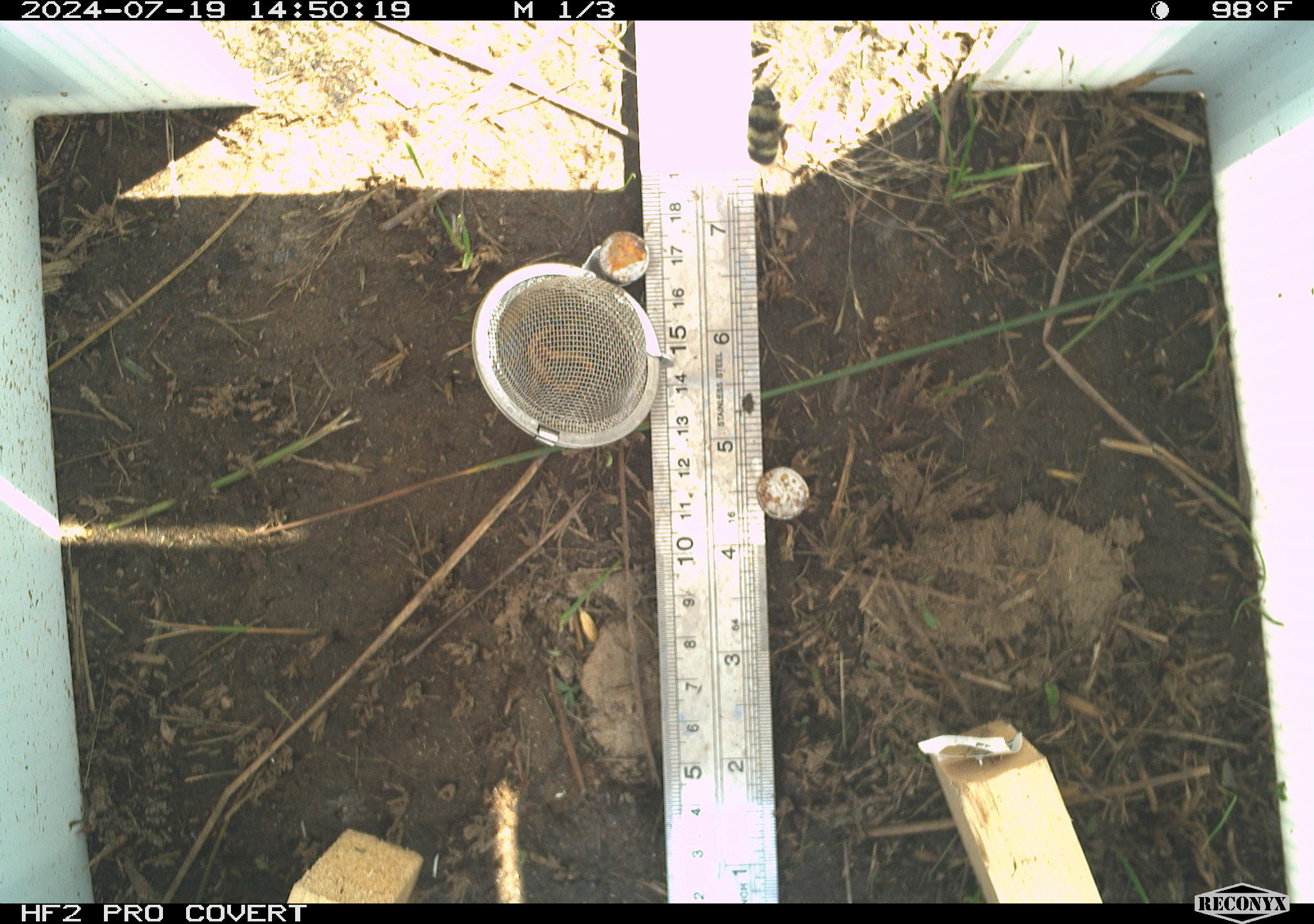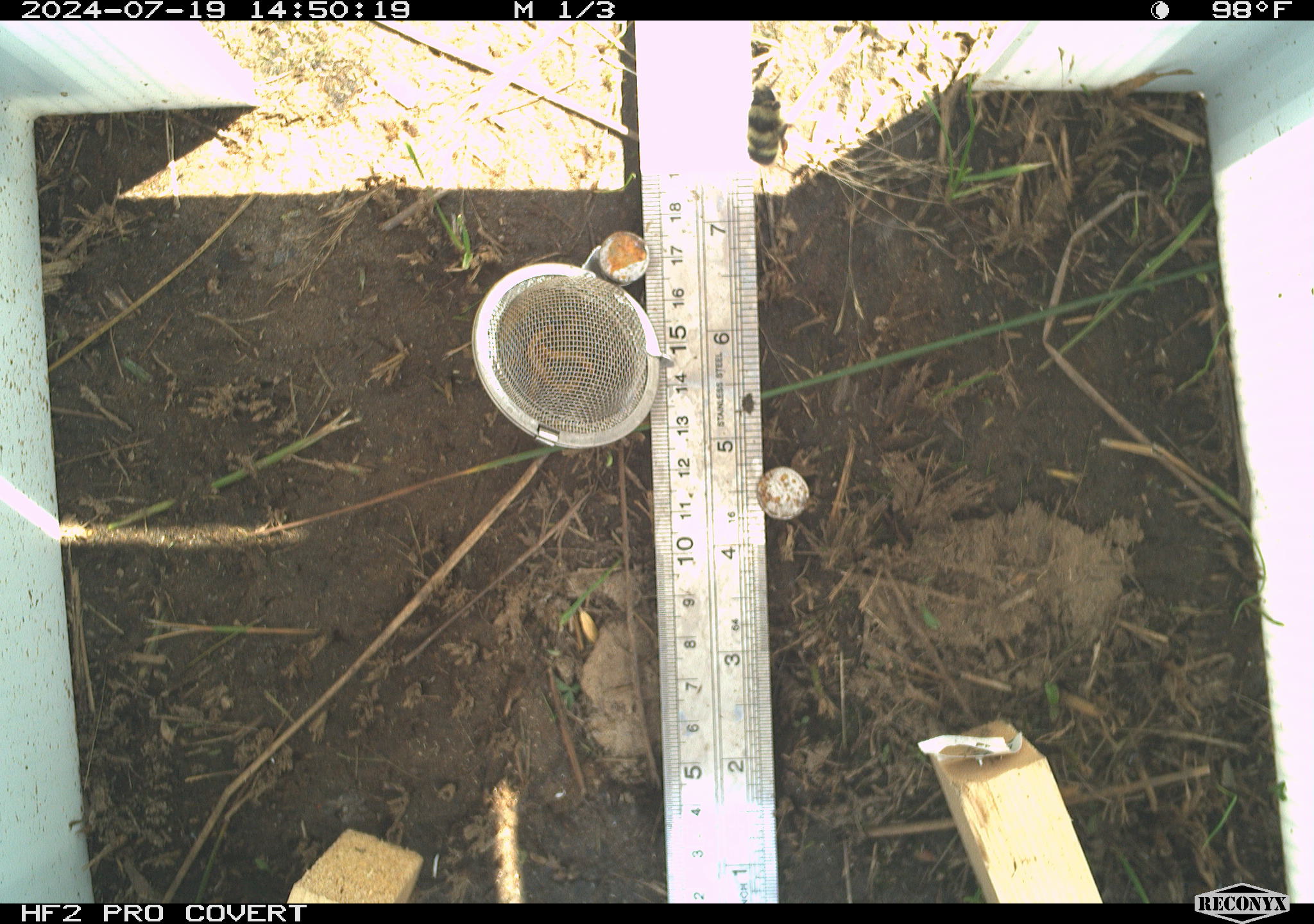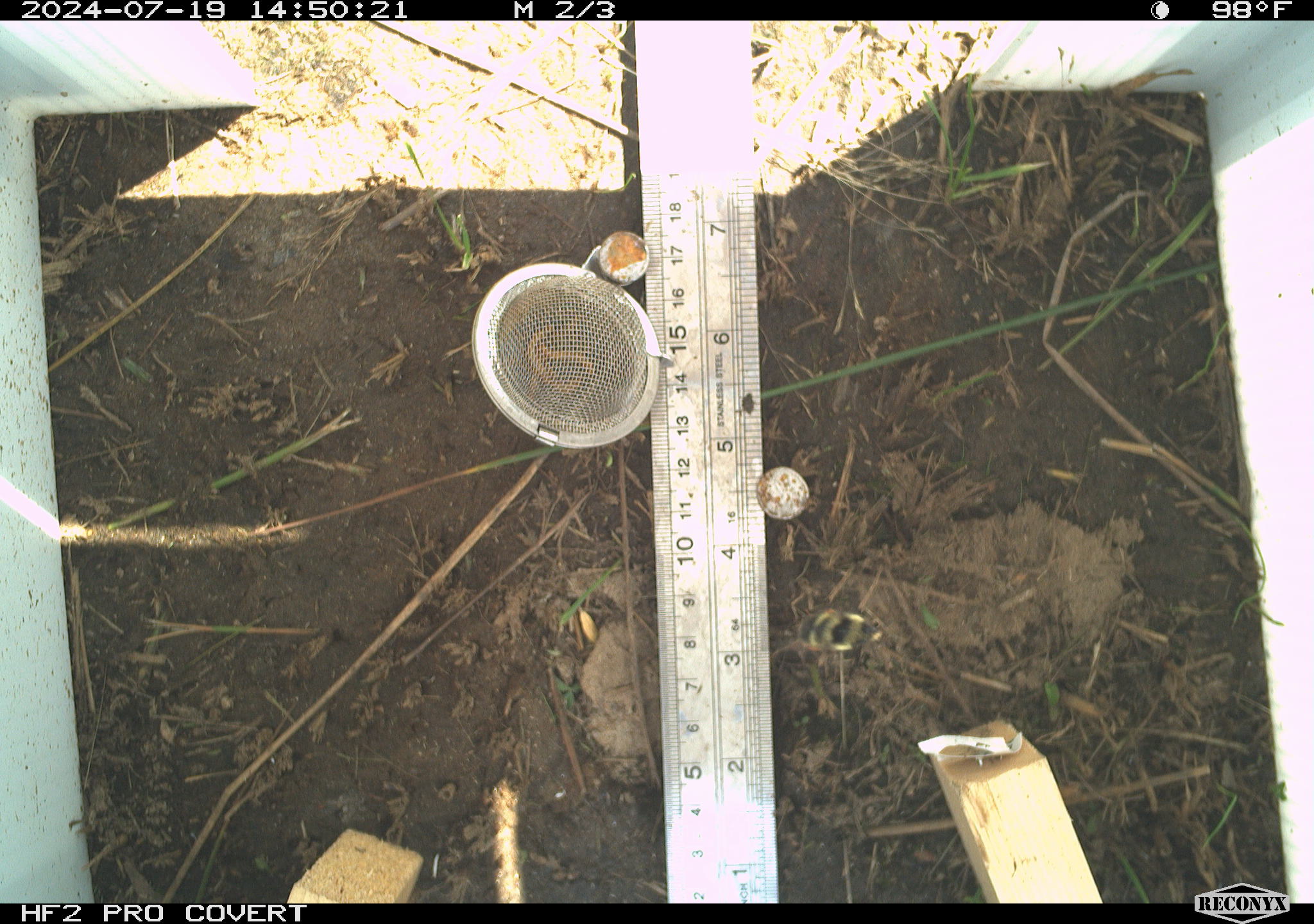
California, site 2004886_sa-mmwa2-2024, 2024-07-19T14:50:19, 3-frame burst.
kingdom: Animalia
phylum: Arthropoda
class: Insecta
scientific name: Insecta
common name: insect